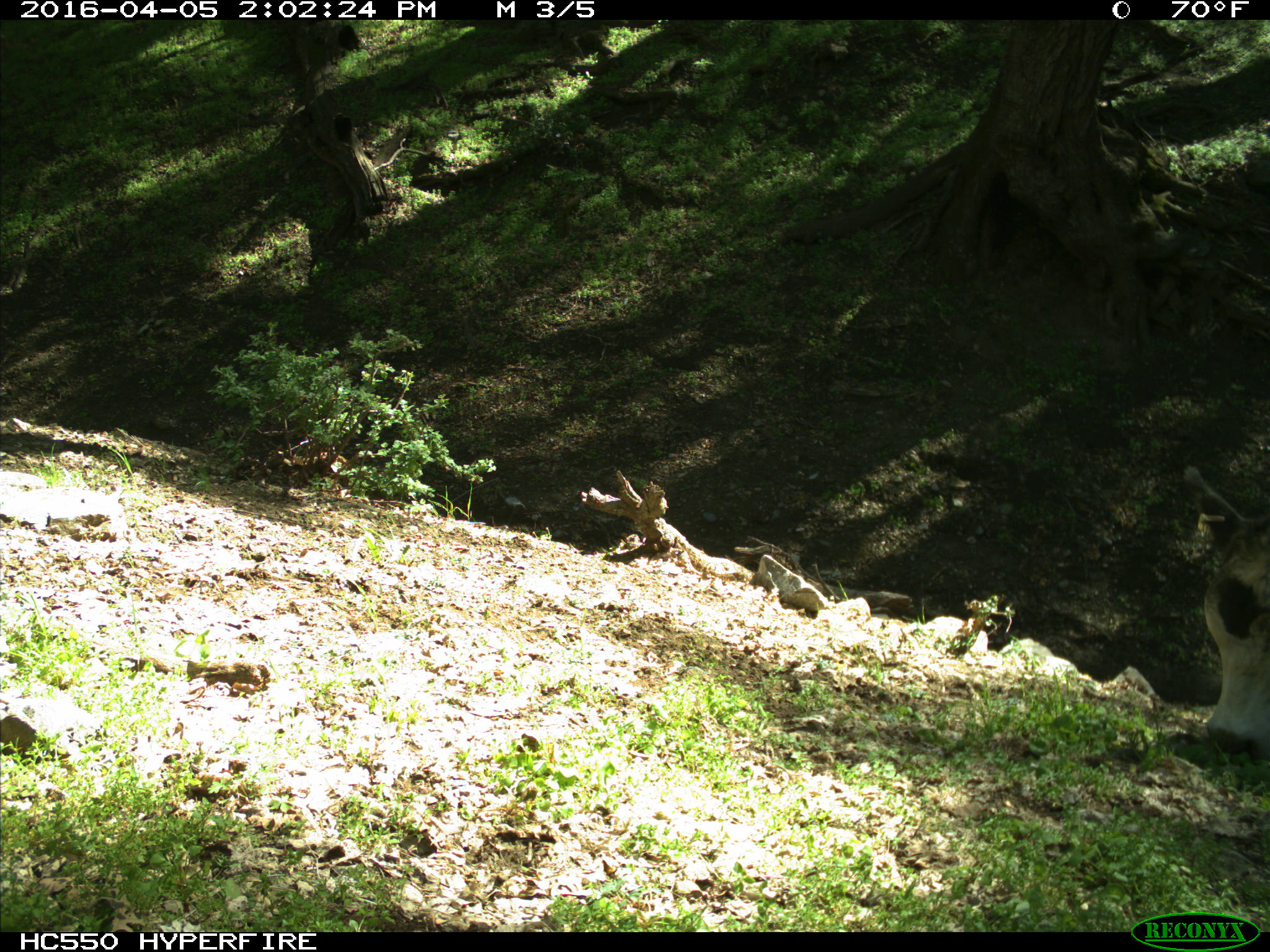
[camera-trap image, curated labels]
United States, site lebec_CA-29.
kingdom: Animalia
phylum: Chordata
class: Mammalia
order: Artiodactyla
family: Bovidae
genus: Bos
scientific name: Bos taurus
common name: domestic cow